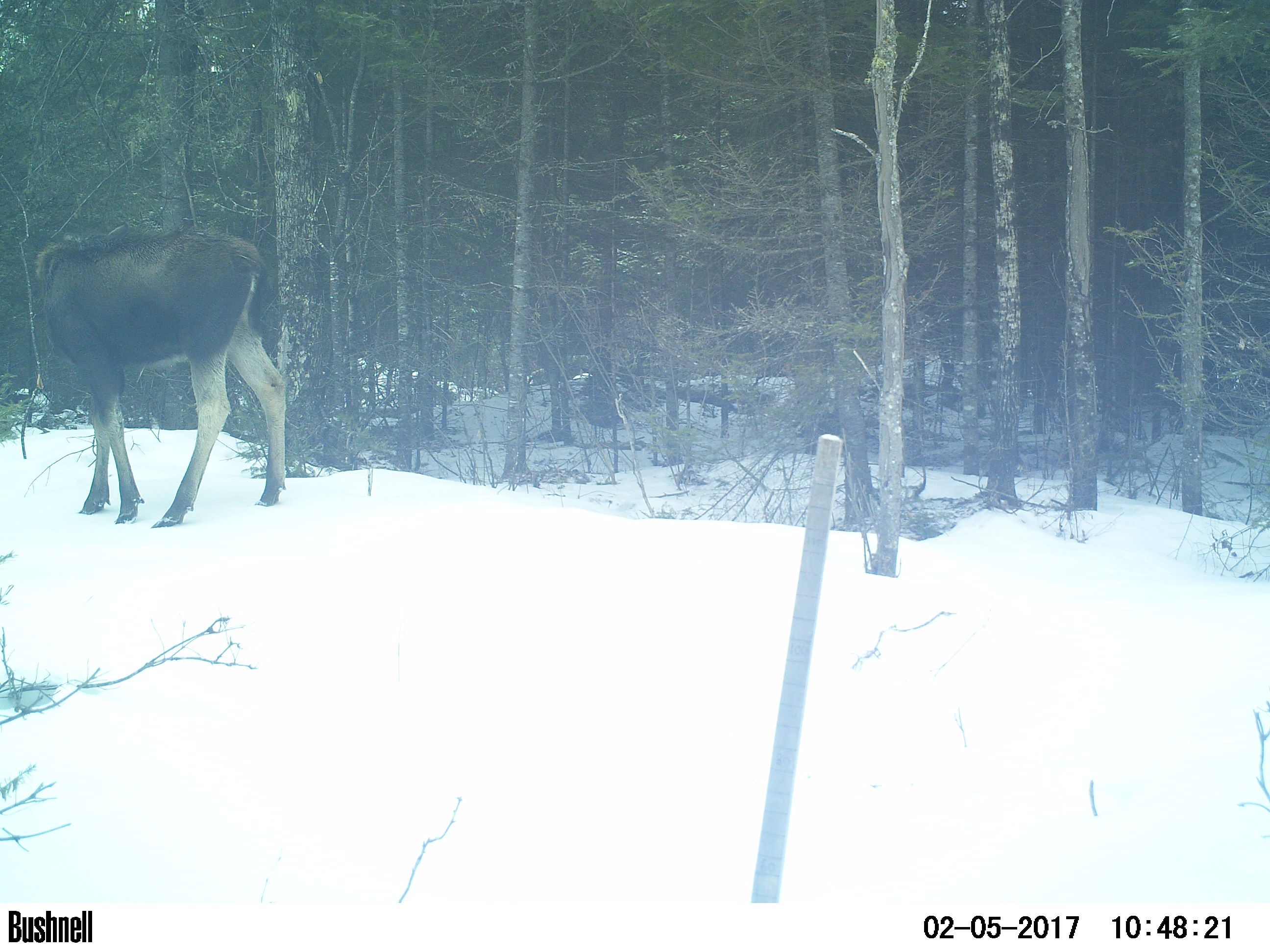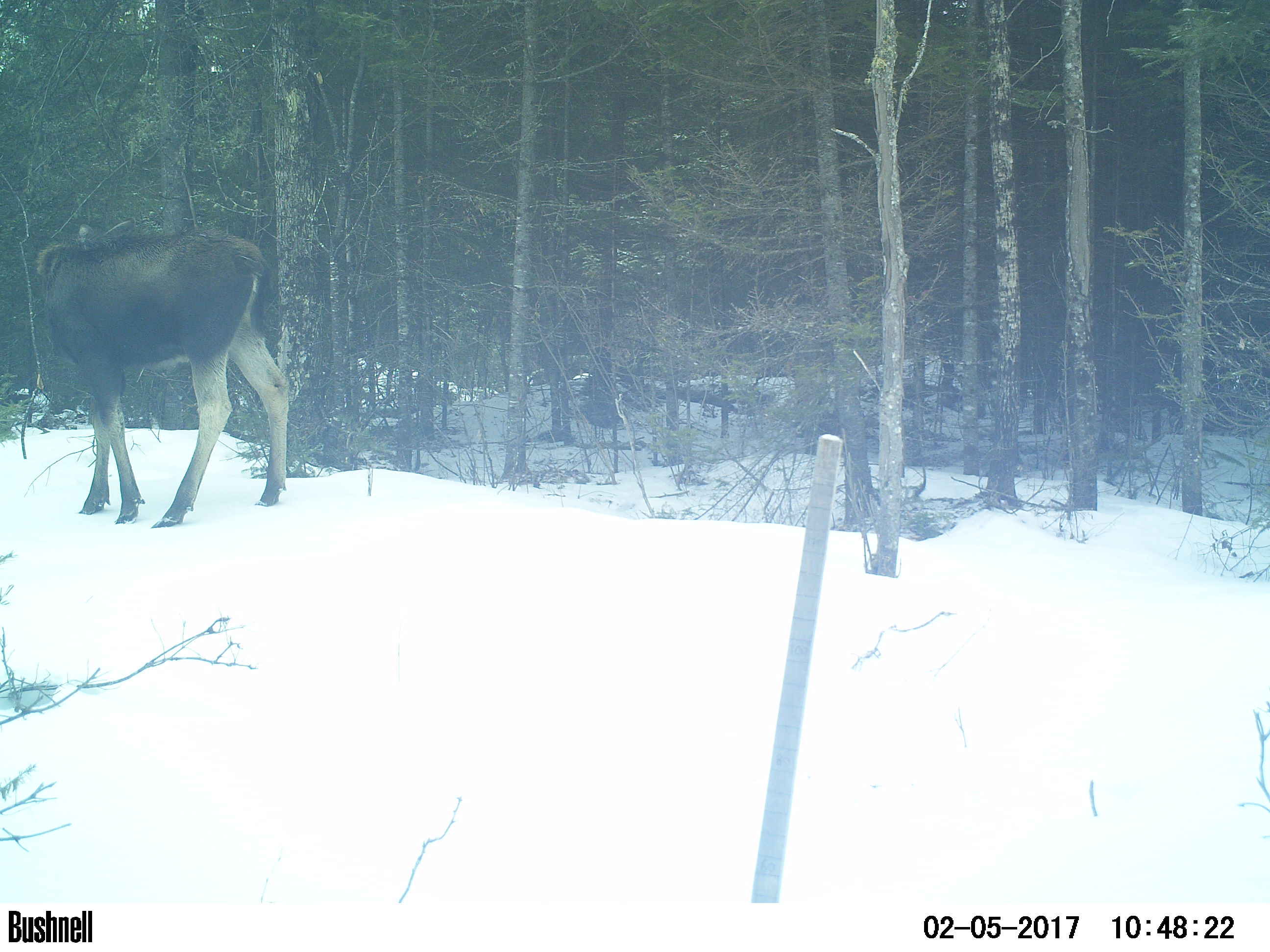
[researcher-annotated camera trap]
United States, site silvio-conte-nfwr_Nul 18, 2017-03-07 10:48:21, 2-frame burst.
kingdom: Animalia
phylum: Chordata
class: Mammalia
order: Artiodactyla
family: Cervidae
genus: Alces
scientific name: Alces alces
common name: moose